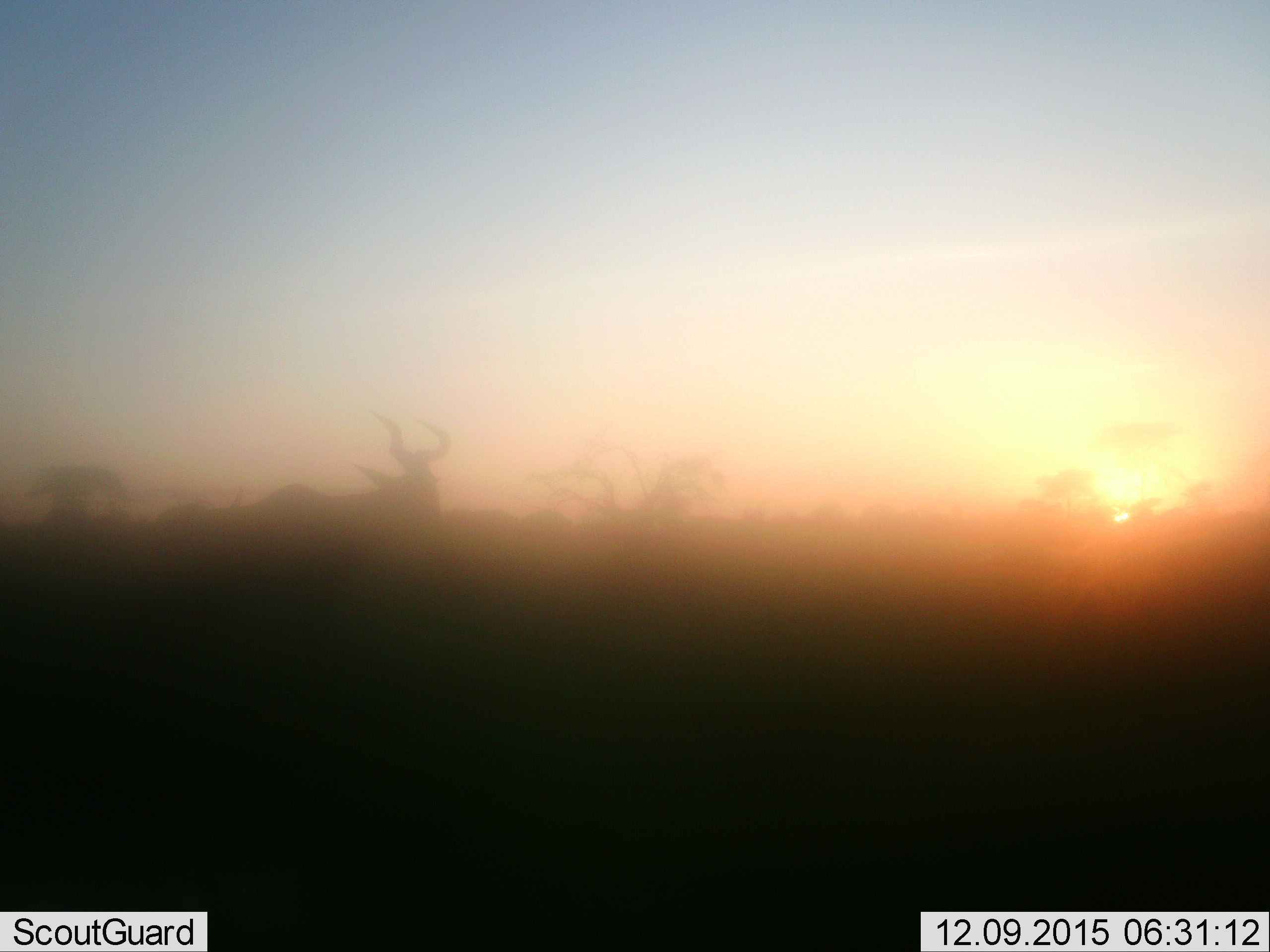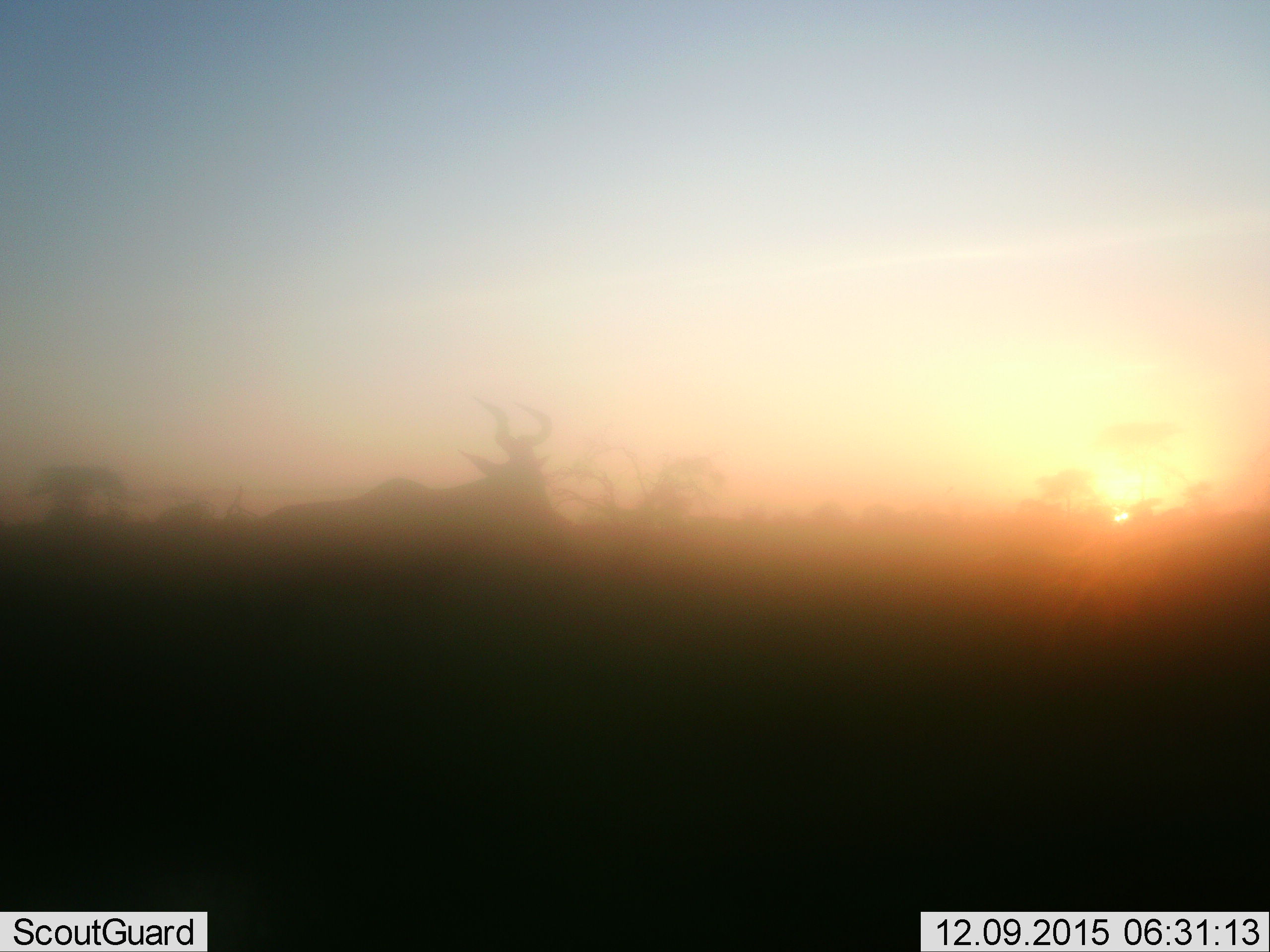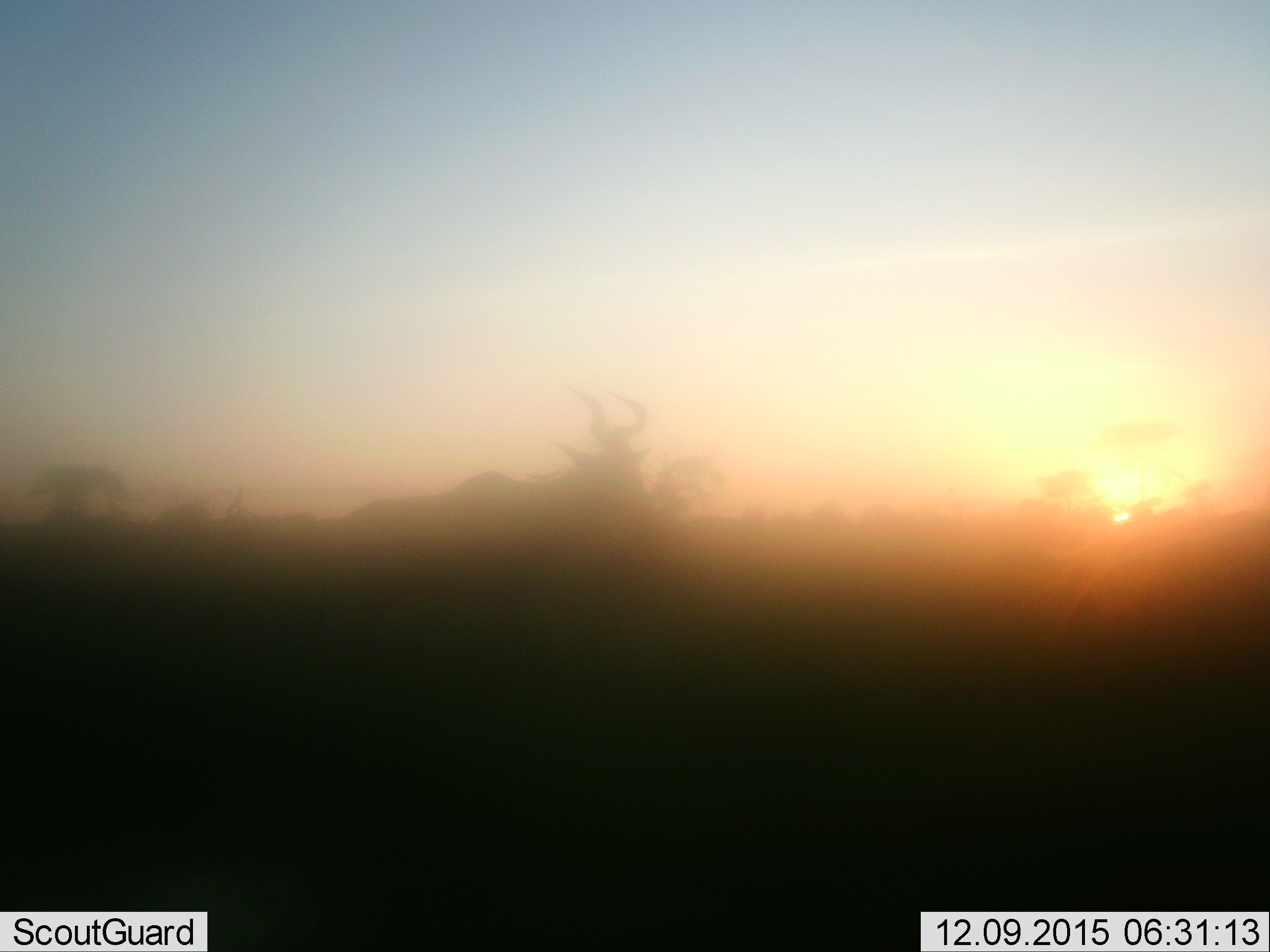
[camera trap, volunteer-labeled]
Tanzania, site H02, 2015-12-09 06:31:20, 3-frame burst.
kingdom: Animalia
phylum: Chordata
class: Mammalia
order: Artiodactyla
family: Bovidae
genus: Alcelaphus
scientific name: Alcelaphus buselaphus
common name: hartebeest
Hartebeest (Alcelaphus buselaphus), count 1. Behavior (volunteer vote fractions): standing 14%, resting 0%, moving 100%, interacting 0%. Young present (vote fraction): 0%. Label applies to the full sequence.